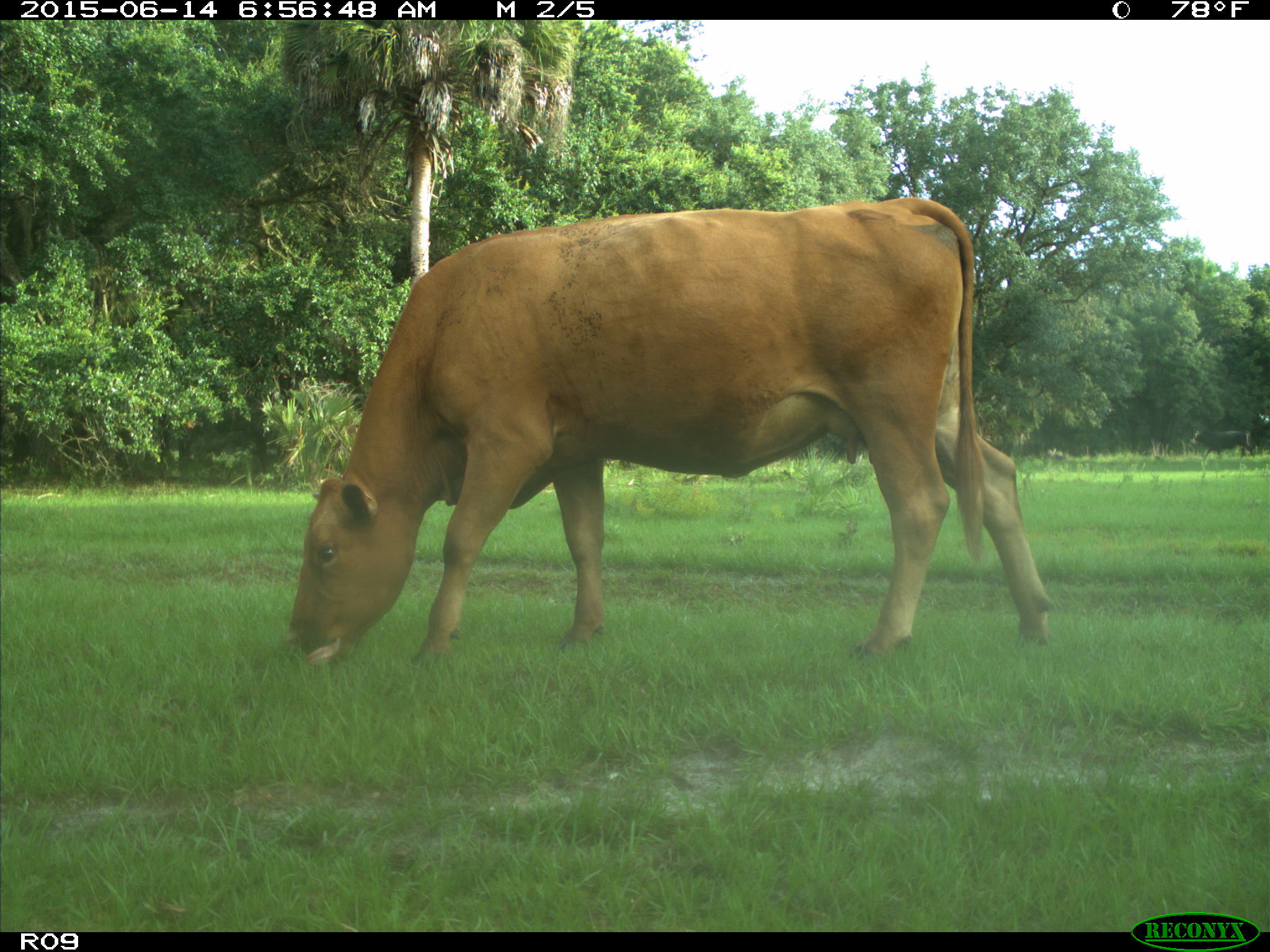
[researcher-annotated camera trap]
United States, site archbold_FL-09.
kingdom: Animalia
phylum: Chordata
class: Mammalia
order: Artiodactyla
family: Bovidae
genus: Bos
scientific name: Bos taurus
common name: domestic cow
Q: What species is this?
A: Bos taurus (domestic cow).